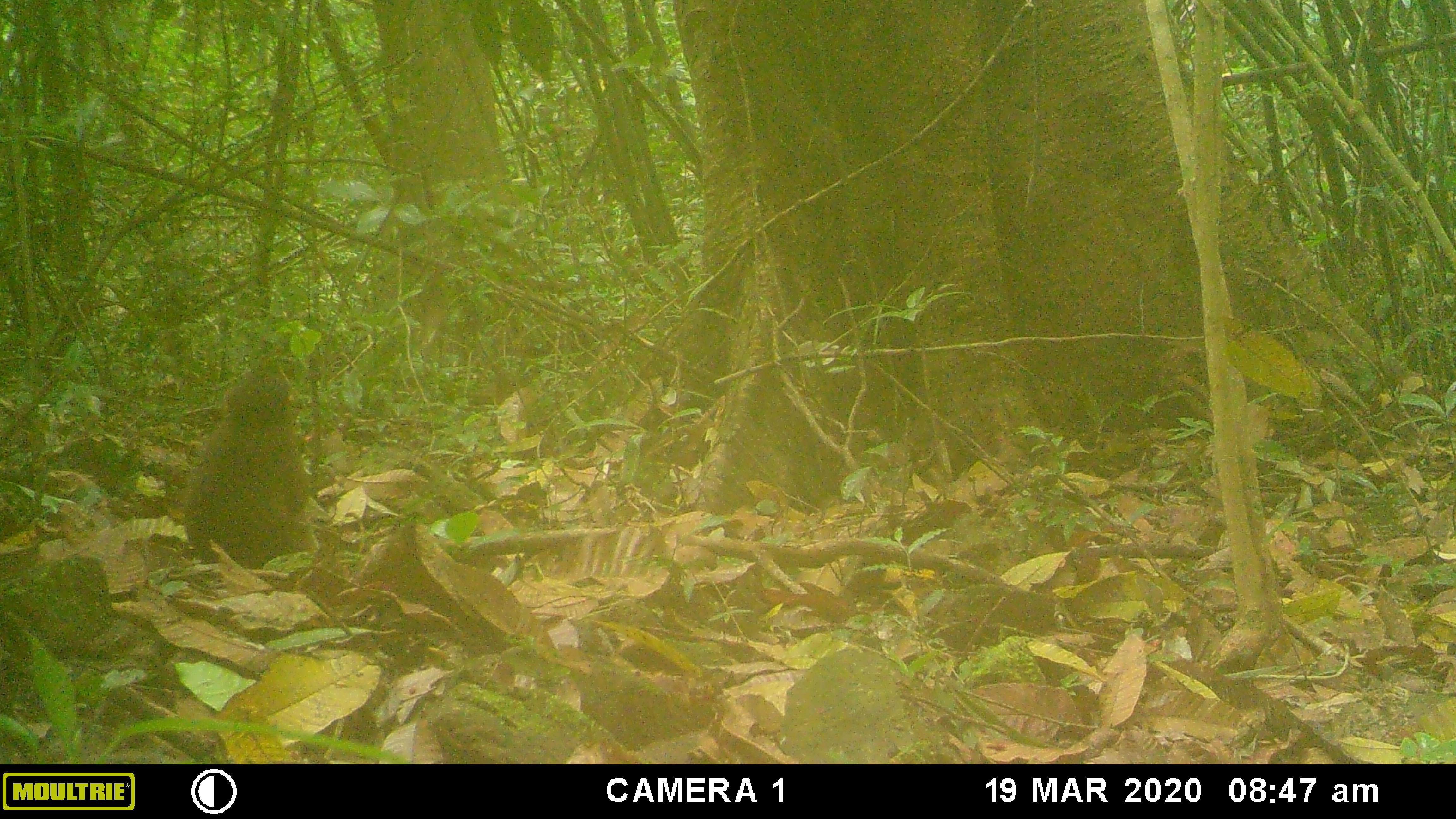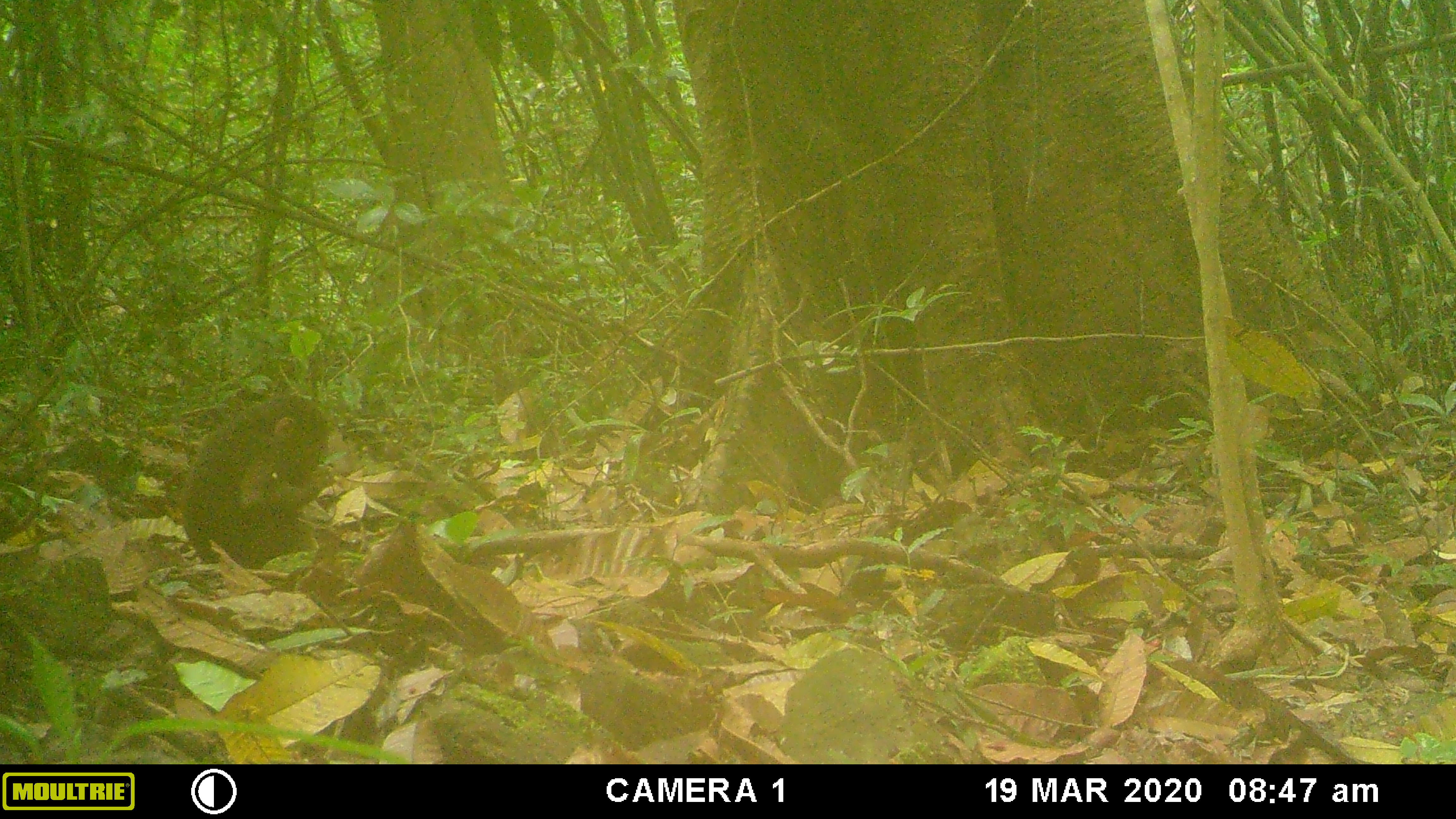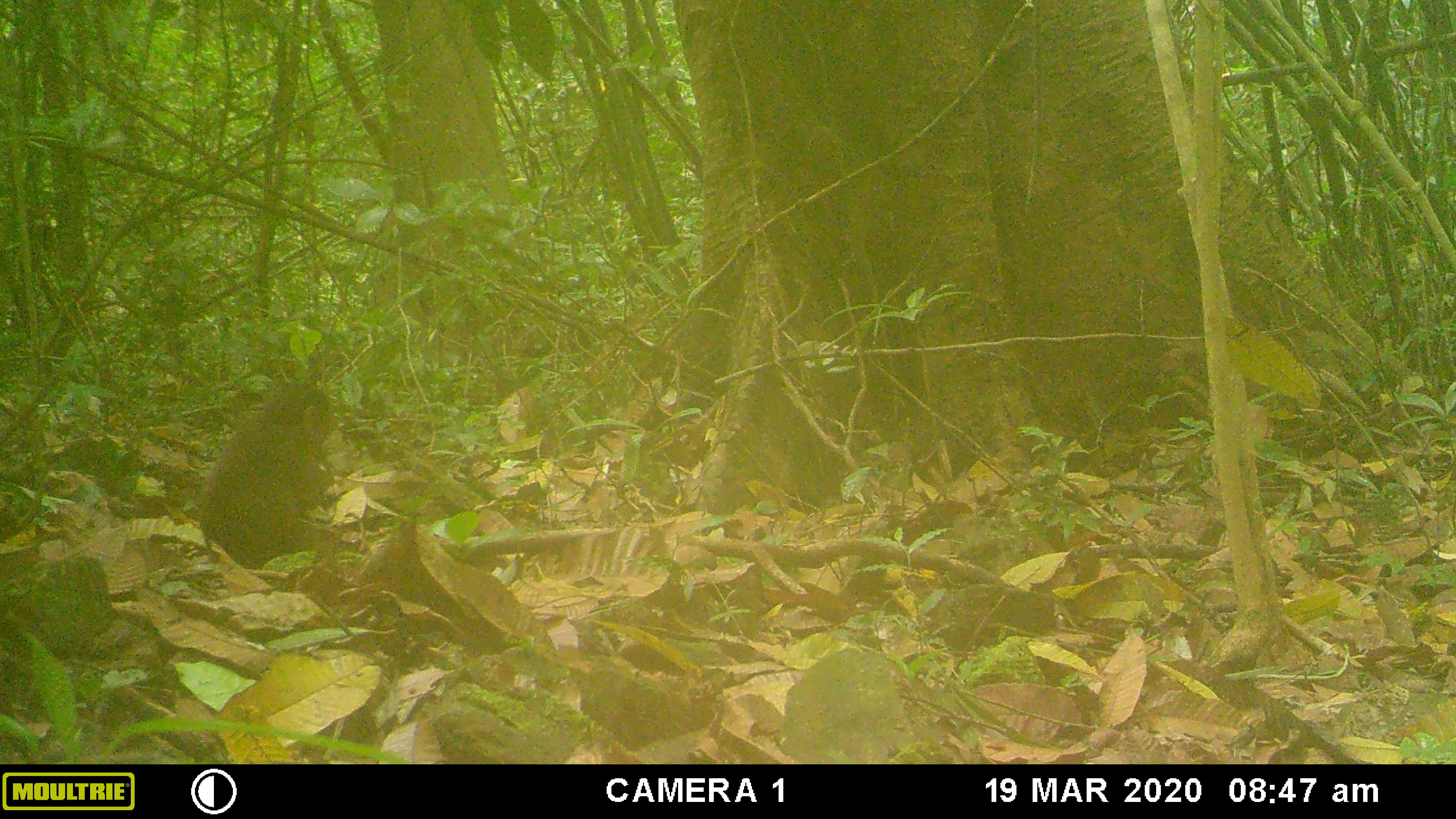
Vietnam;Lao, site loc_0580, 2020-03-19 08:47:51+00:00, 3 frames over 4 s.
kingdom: Animalia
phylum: Chordata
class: Mammalia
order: Primates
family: Cercopithecidae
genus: Macaca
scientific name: Macaca arctoides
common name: stump-tailed macaque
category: stump tailed macaque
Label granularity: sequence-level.